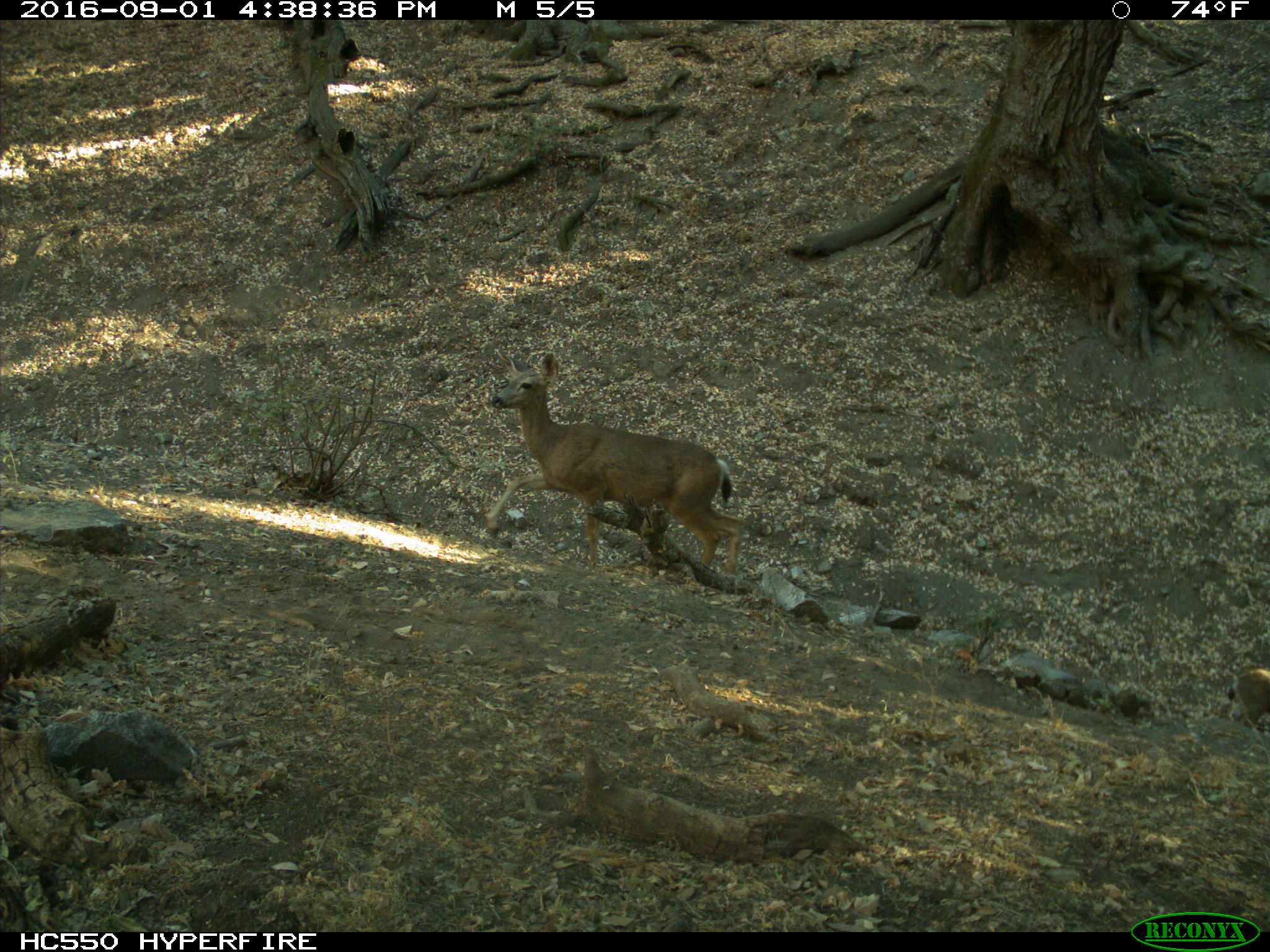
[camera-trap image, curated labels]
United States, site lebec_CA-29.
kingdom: Animalia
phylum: Chordata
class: Mammalia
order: Artiodactyla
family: Cervidae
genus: Odocoileus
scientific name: Odocoileus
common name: deer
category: unidentified deer